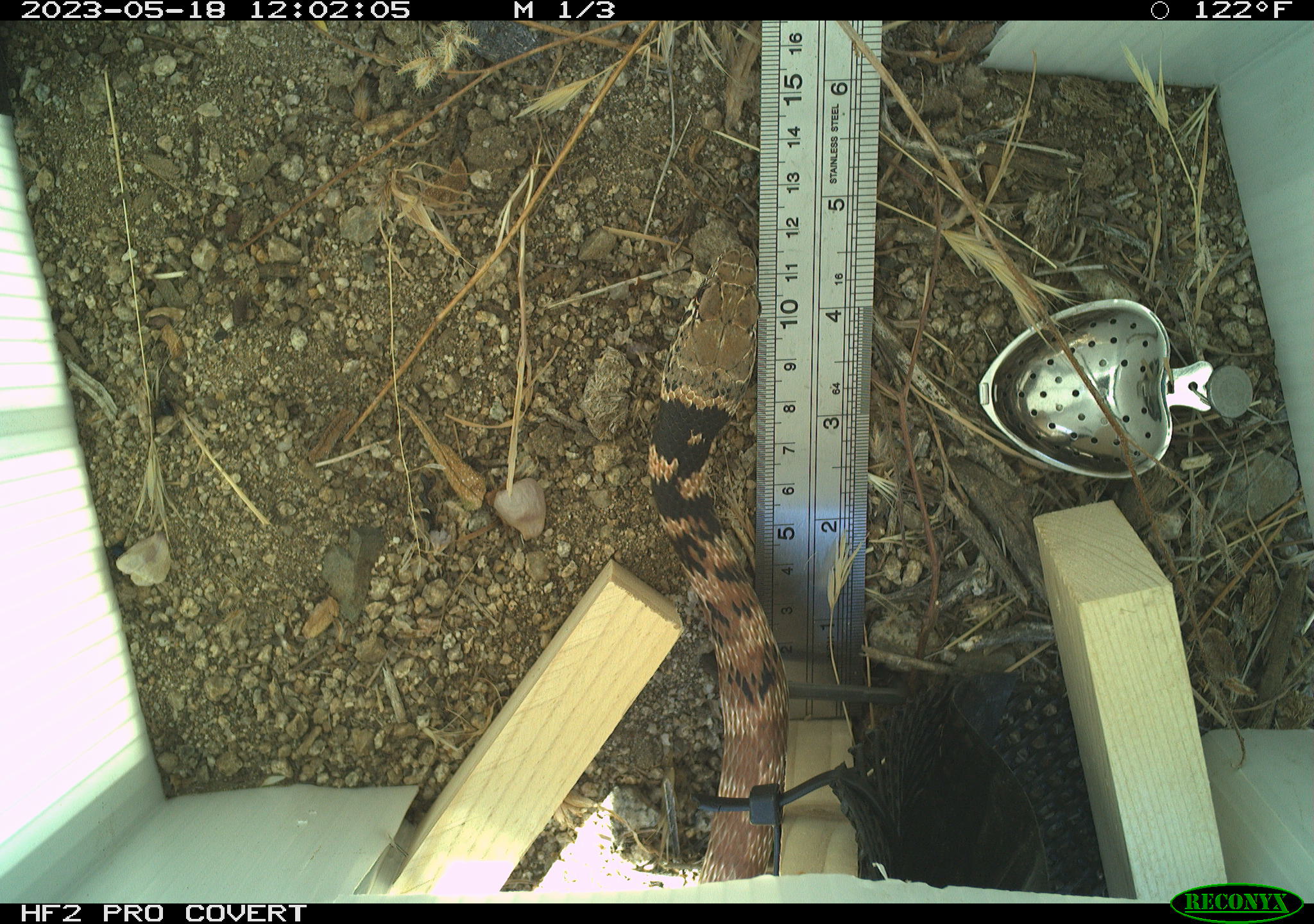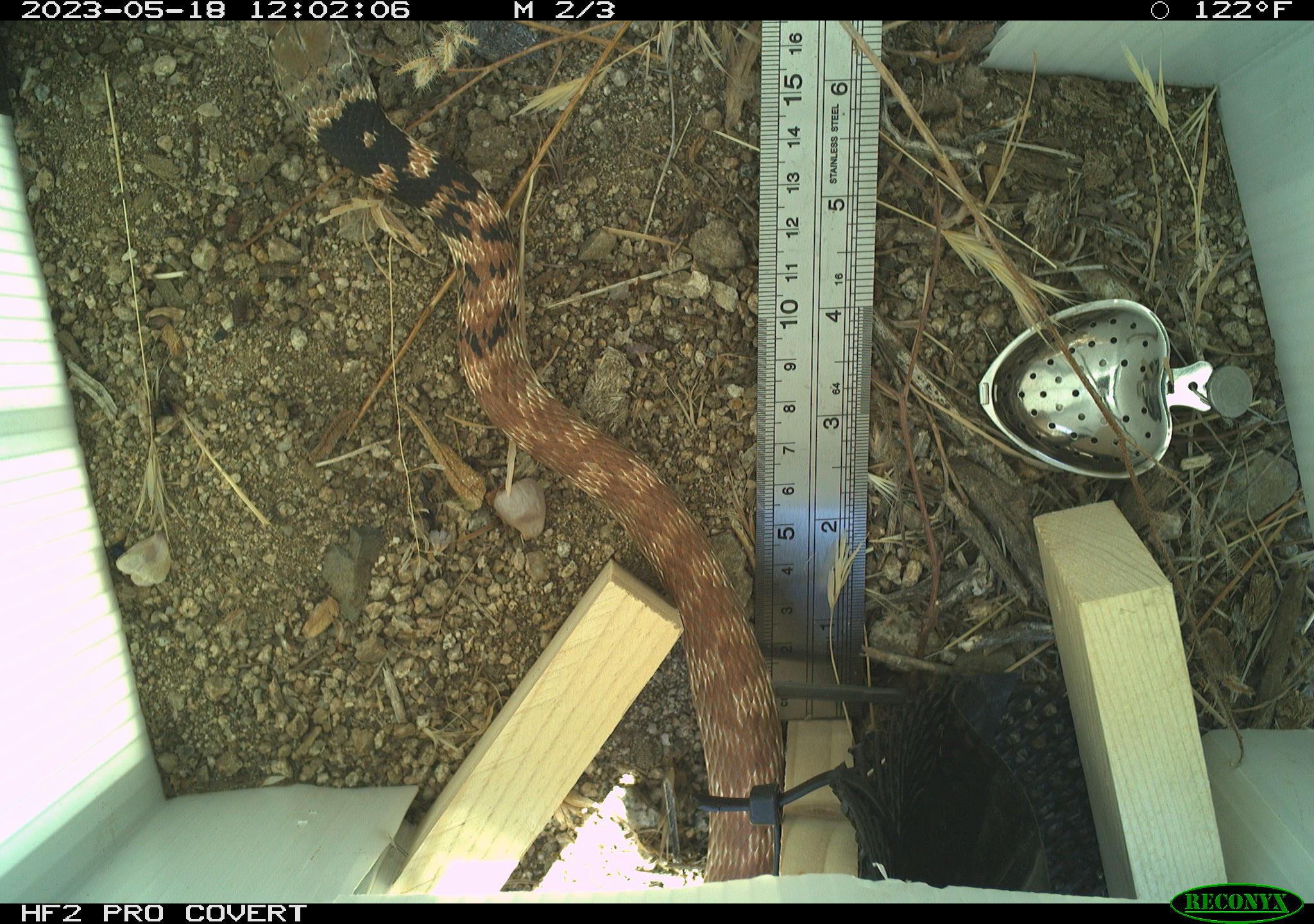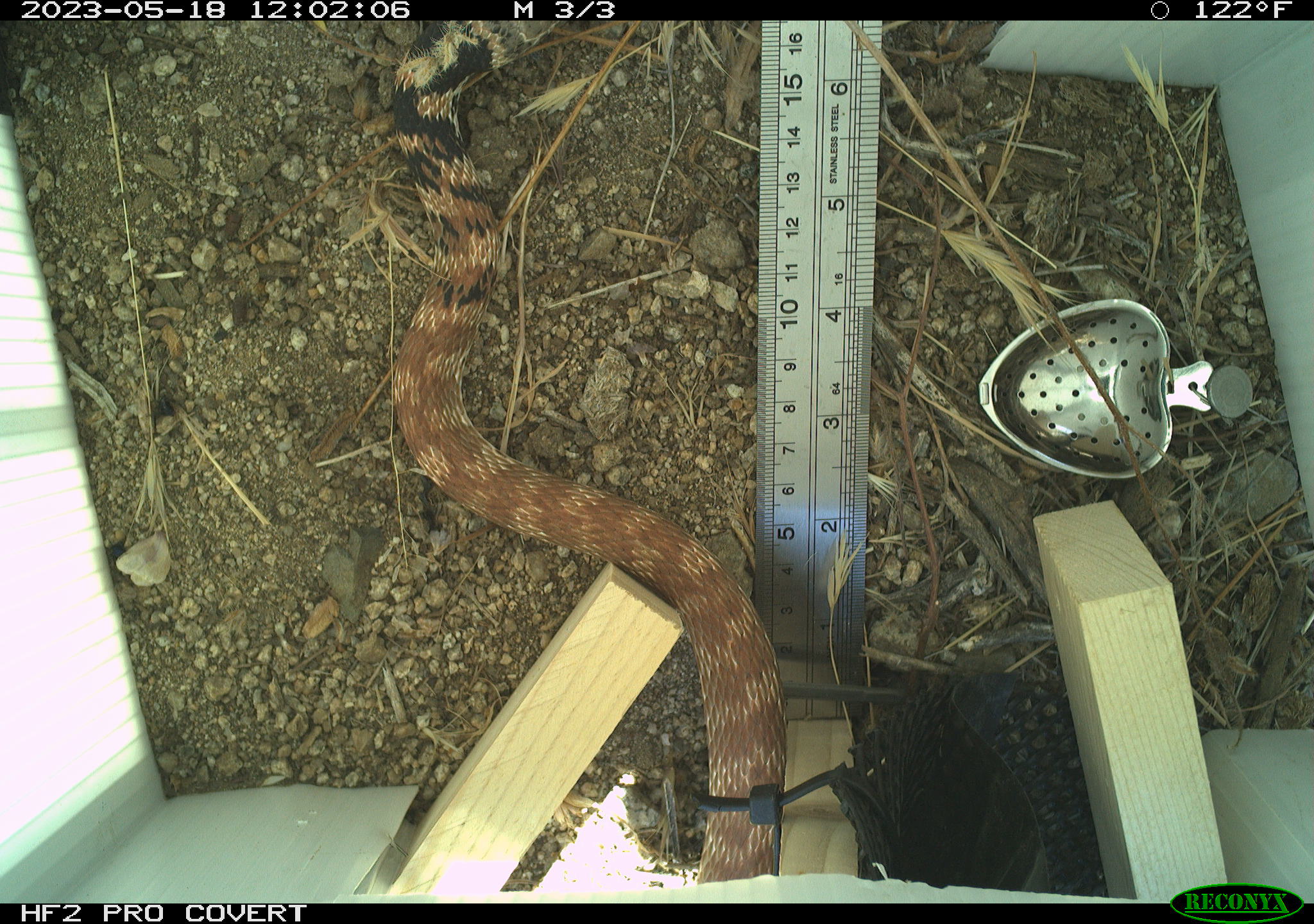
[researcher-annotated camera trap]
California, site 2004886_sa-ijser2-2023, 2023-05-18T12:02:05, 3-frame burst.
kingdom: Animalia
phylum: Chordata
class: Reptilia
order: Squamata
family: Colubridae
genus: Masticophis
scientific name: Masticophis flagellum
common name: coachwhip